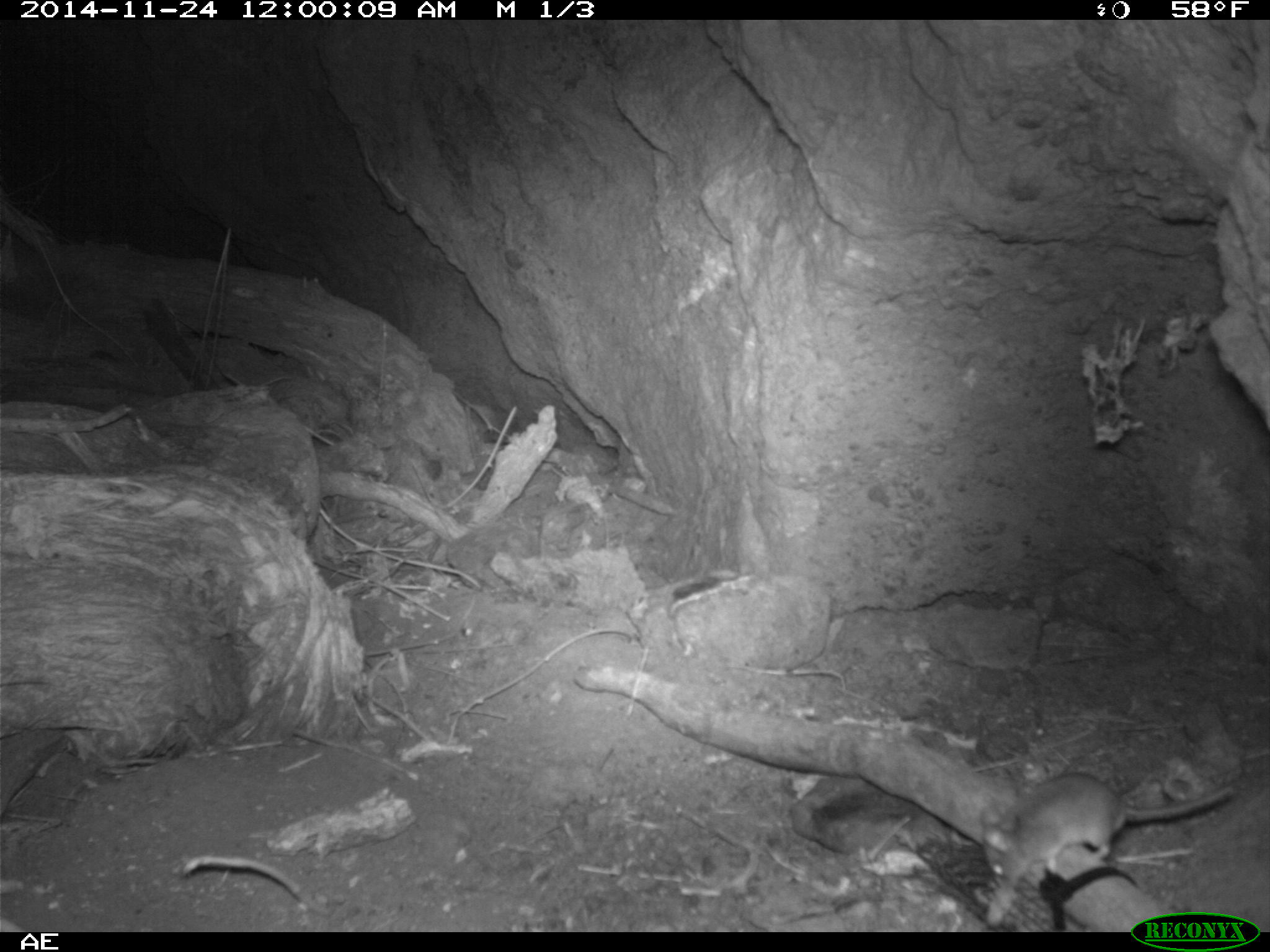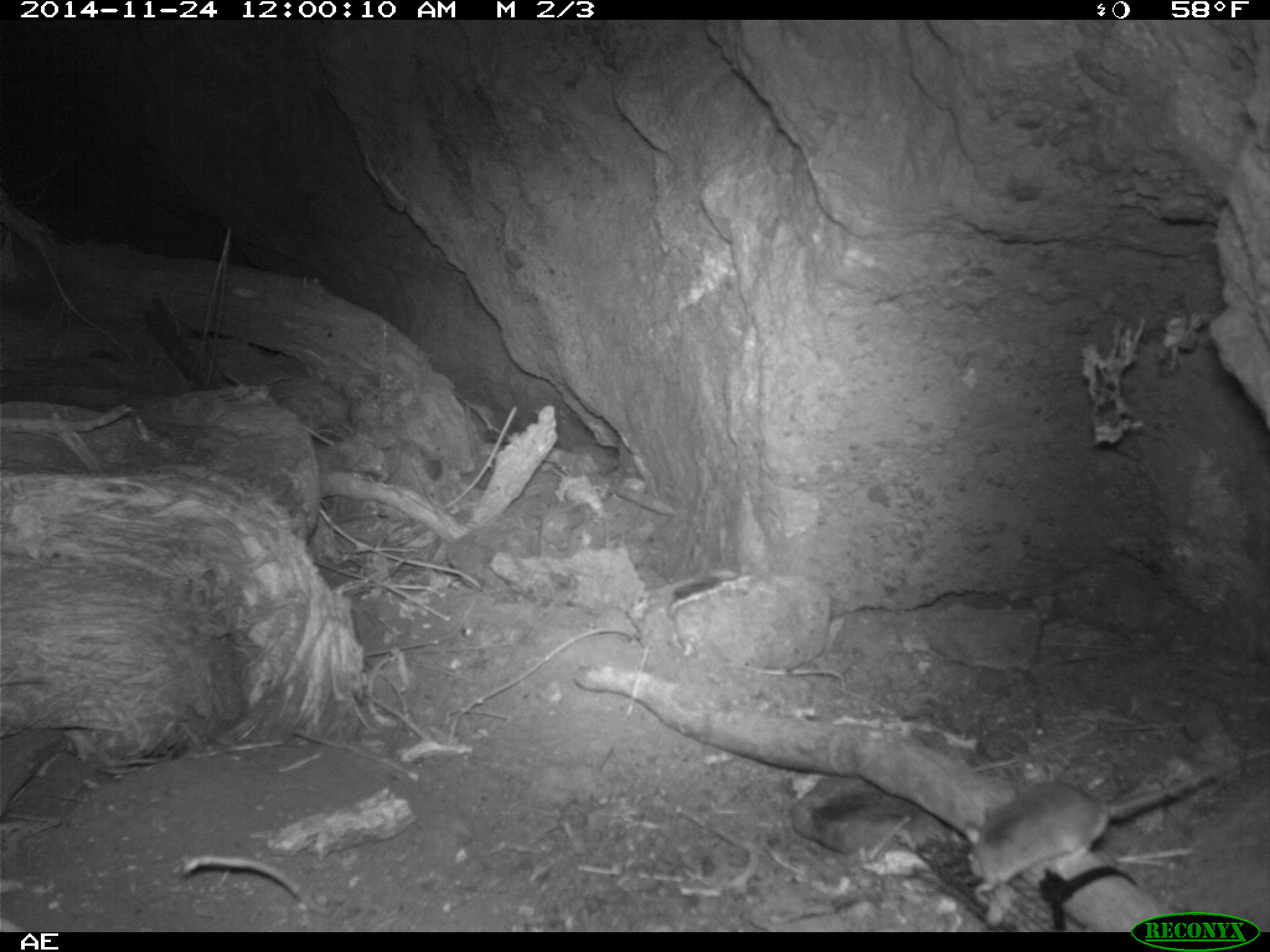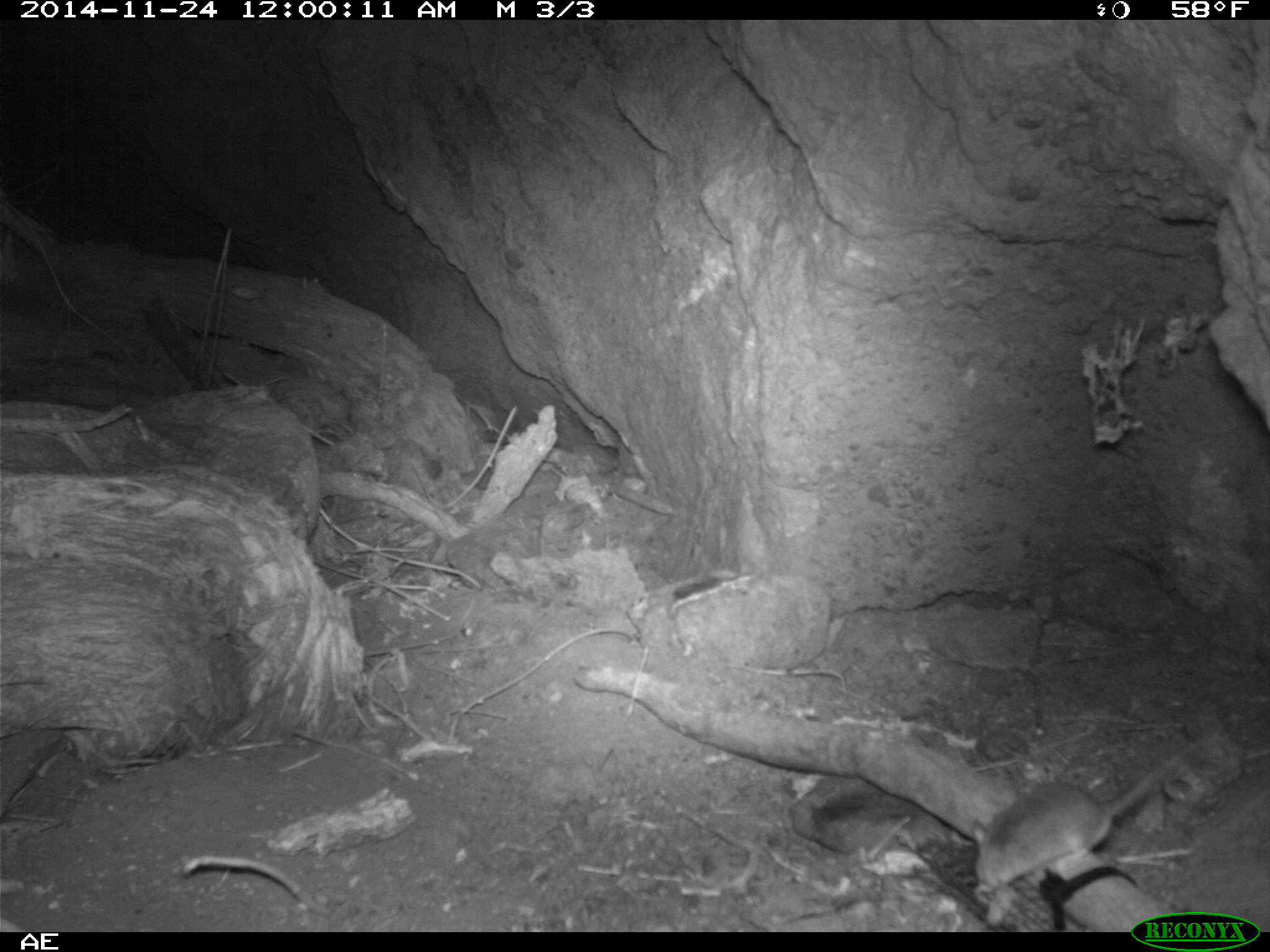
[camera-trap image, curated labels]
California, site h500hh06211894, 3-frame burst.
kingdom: Animalia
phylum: Chordata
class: Mammalia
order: Rodentia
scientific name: Rodentia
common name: rodent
Rodent (Rodentia).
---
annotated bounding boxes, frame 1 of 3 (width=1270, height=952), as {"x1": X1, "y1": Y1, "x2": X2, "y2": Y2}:
rodent: {"x1": 979, "y1": 769, "x2": 1235, "y2": 925}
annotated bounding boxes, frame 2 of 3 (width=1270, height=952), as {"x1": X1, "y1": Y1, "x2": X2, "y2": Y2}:
rodent: {"x1": 962, "y1": 754, "x2": 1238, "y2": 910}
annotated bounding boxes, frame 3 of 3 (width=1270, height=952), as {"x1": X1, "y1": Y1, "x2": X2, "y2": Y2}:
rodent: {"x1": 970, "y1": 733, "x2": 1213, "y2": 897}